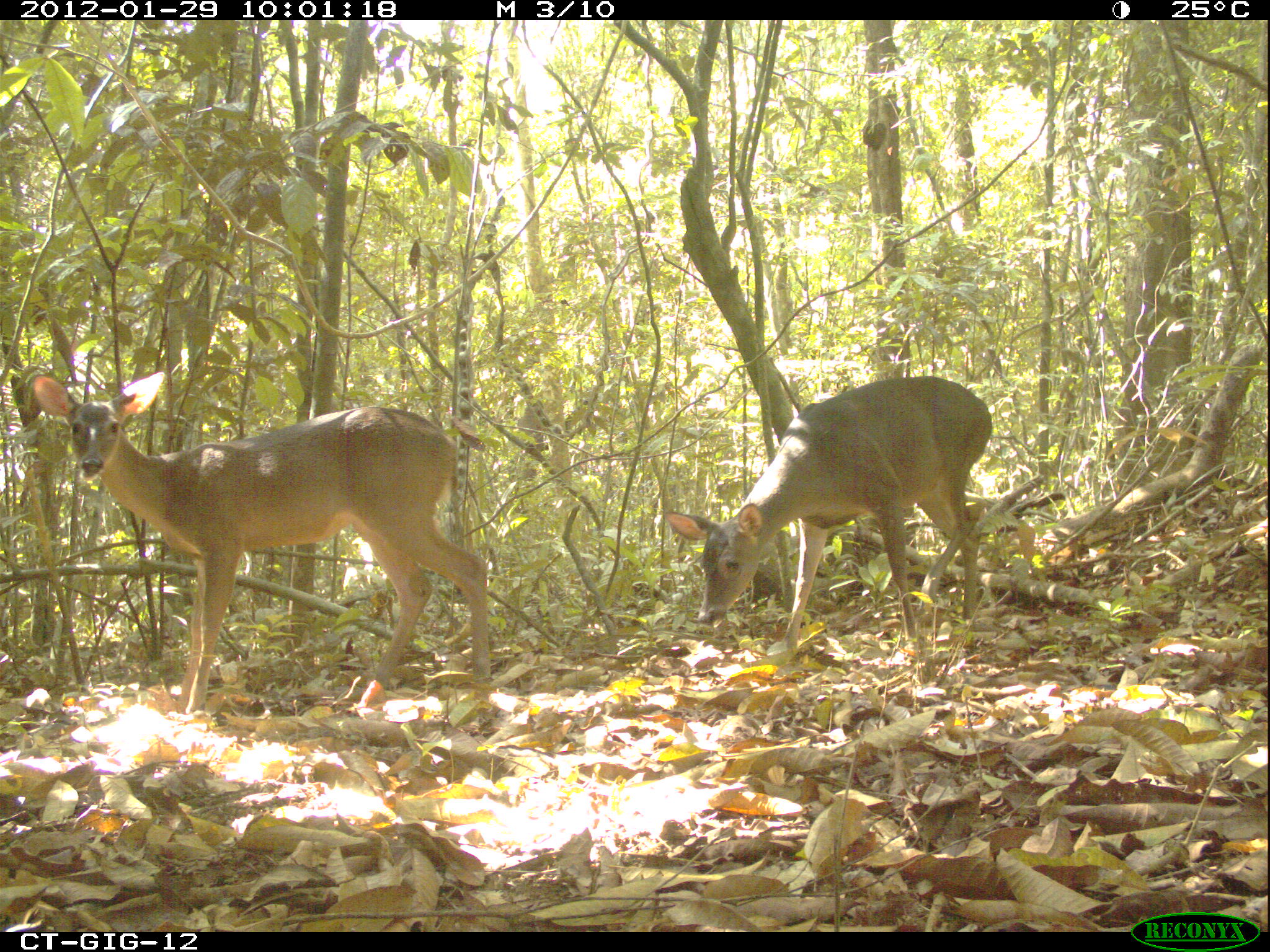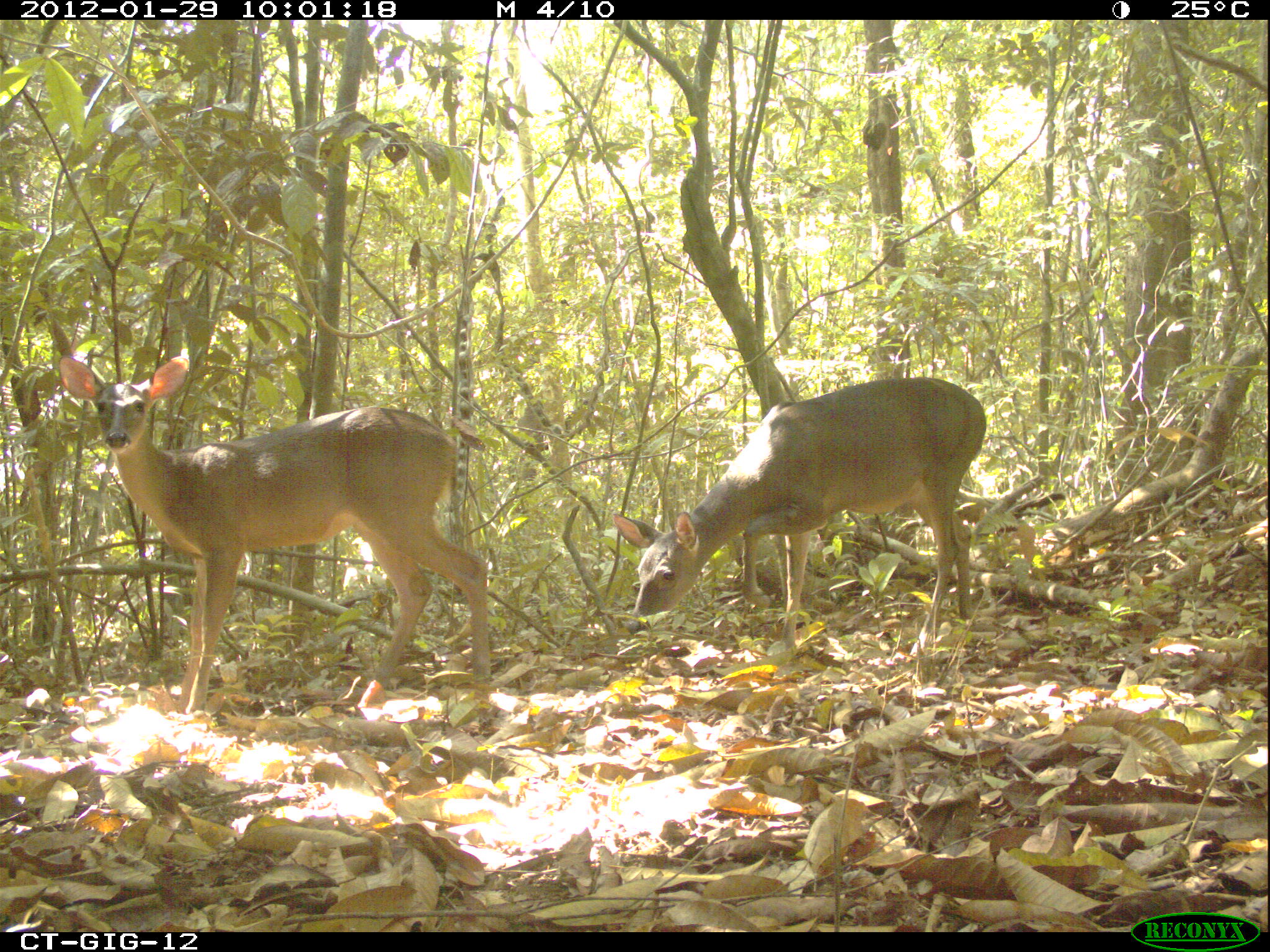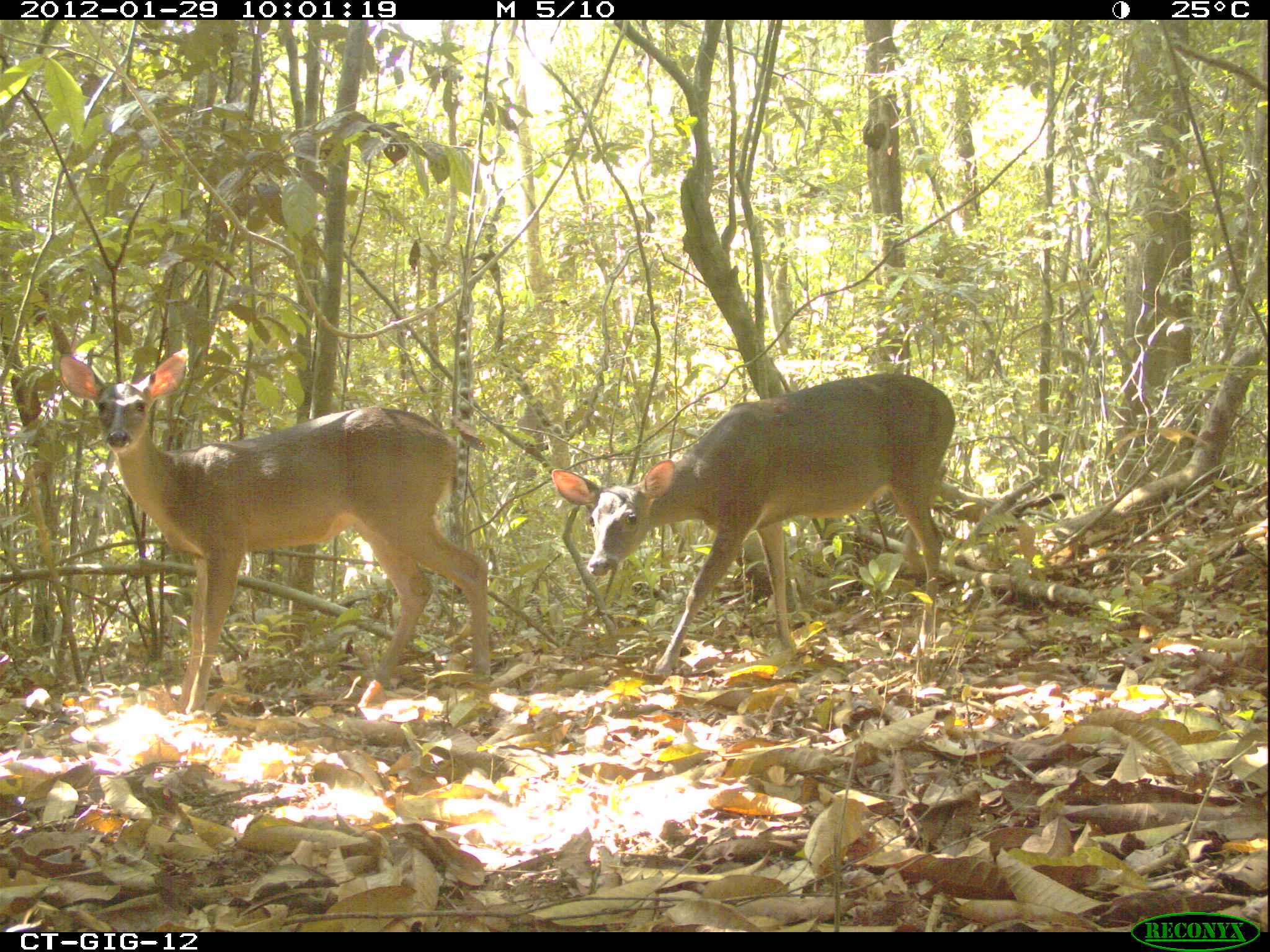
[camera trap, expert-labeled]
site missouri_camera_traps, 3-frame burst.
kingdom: Animalia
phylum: Chordata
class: Mammalia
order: Artiodactyla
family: Cervidae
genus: Odocoileus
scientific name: Odocoileus virginianus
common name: white-tailed deer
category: white tailed deer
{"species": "white tailed deer (white-tailed deer) (Odocoileus virginianus)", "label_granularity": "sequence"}